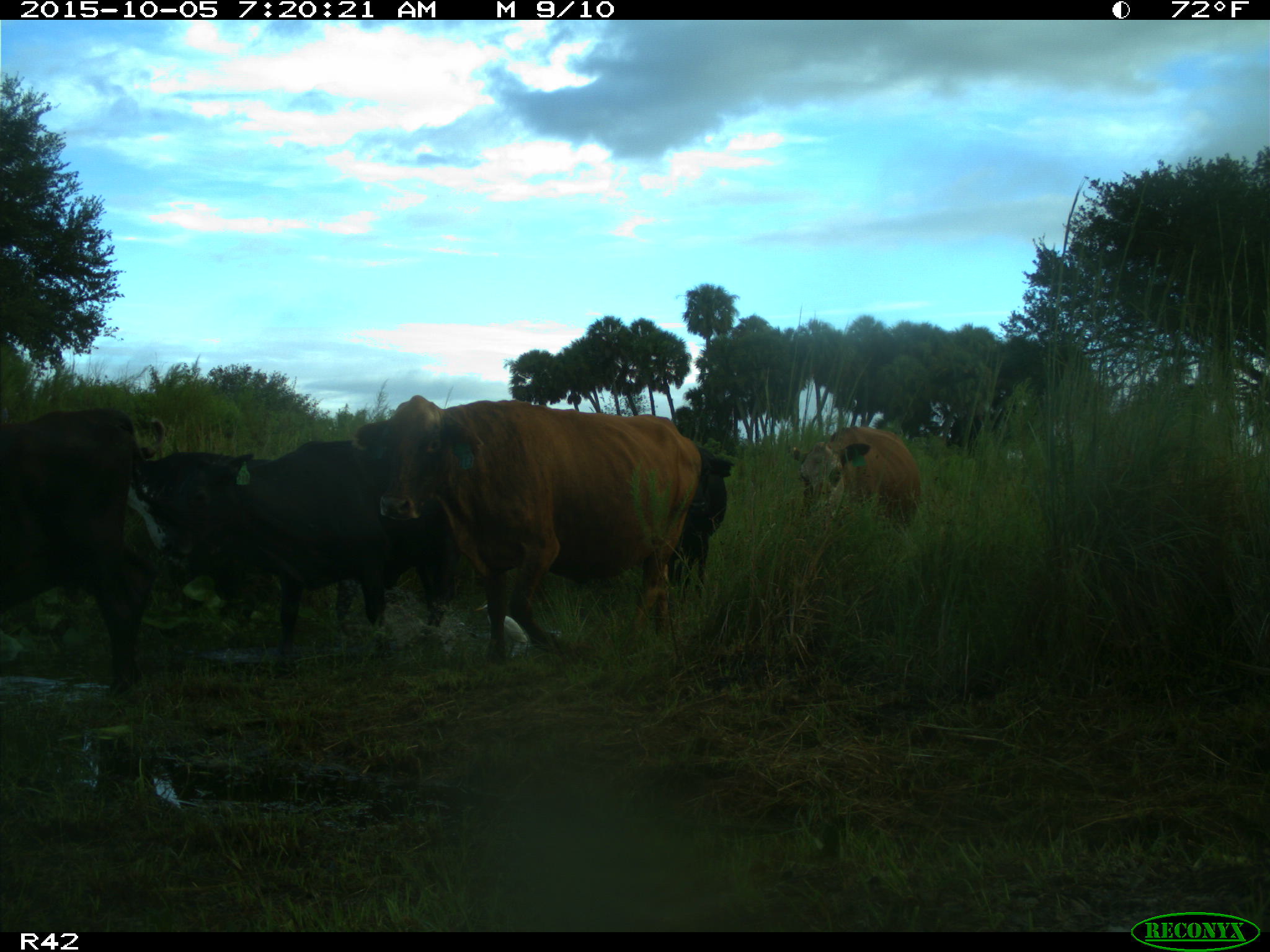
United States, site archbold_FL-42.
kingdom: Animalia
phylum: Chordata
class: Mammalia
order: Artiodactyla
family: Bovidae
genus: Bos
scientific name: Bos taurus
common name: domestic cow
Bos taurus (domestic cow).